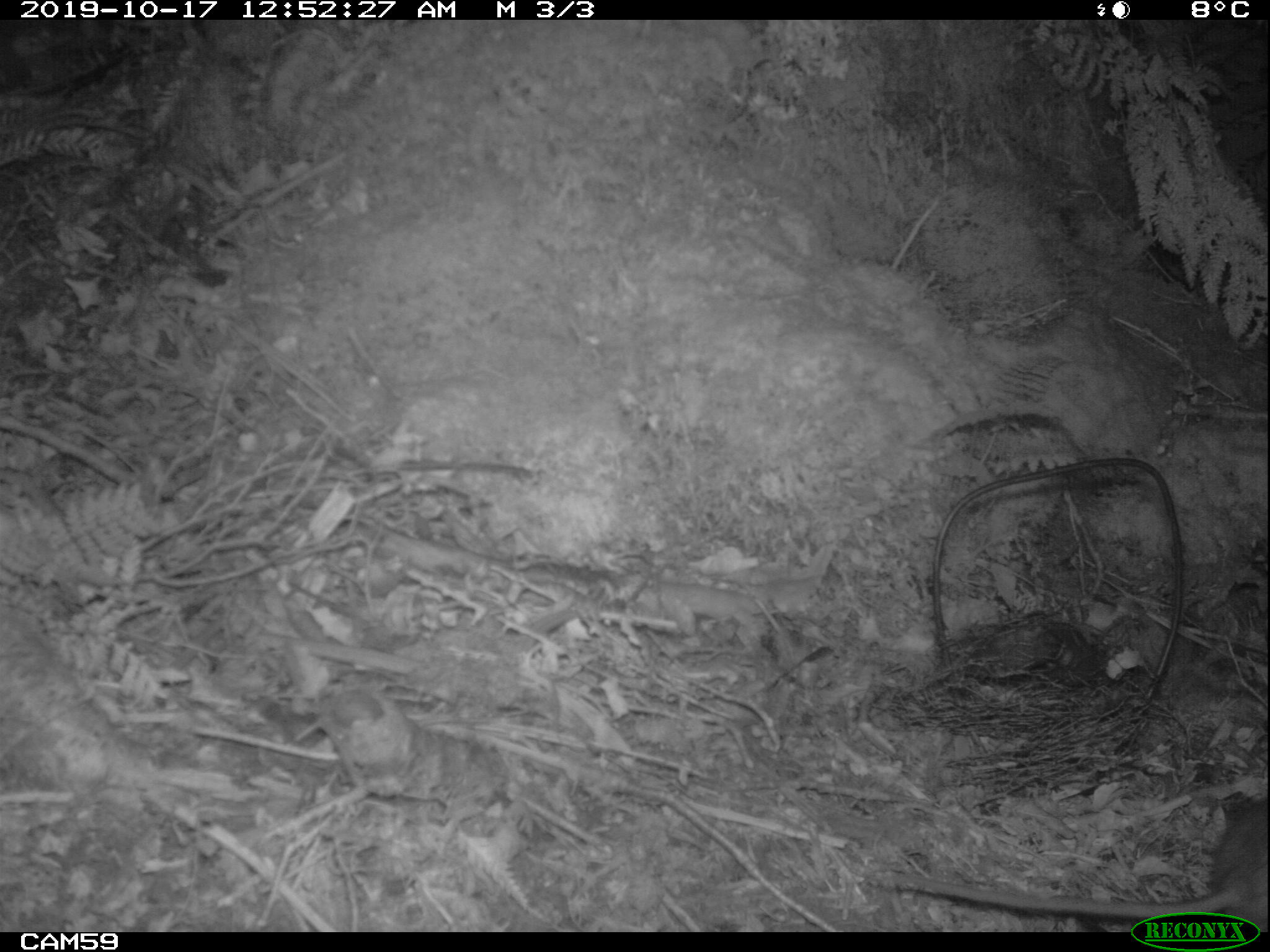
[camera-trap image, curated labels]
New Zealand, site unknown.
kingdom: Animalia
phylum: Chordata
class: Mammalia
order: Rodentia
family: Muridae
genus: Rattus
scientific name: Rattus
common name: rat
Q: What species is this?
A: Rat (Rattus).